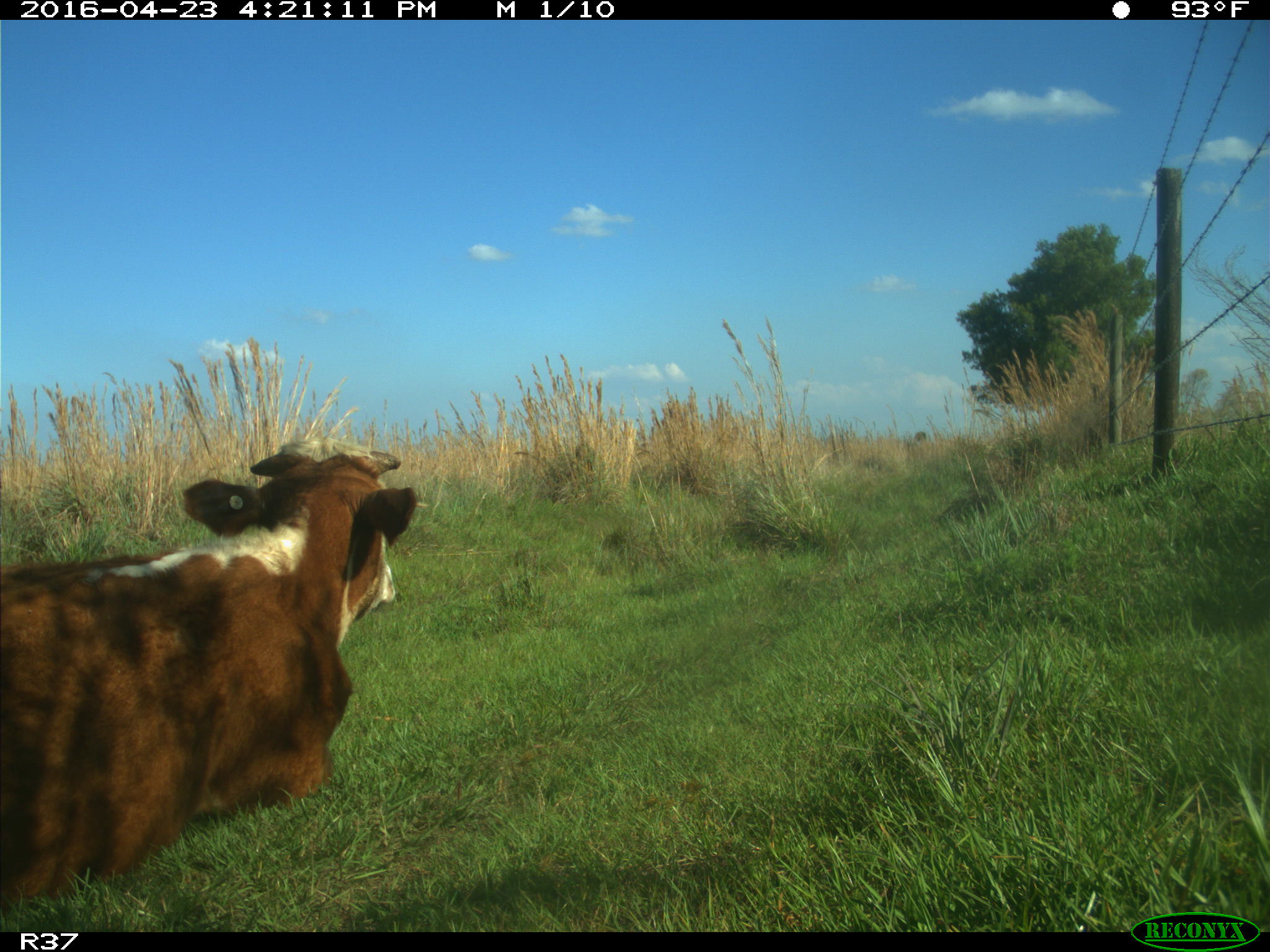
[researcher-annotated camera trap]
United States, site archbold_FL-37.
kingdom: Animalia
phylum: Chordata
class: Mammalia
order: Artiodactyla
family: Bovidae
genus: Bos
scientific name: Bos taurus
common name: domestic cow